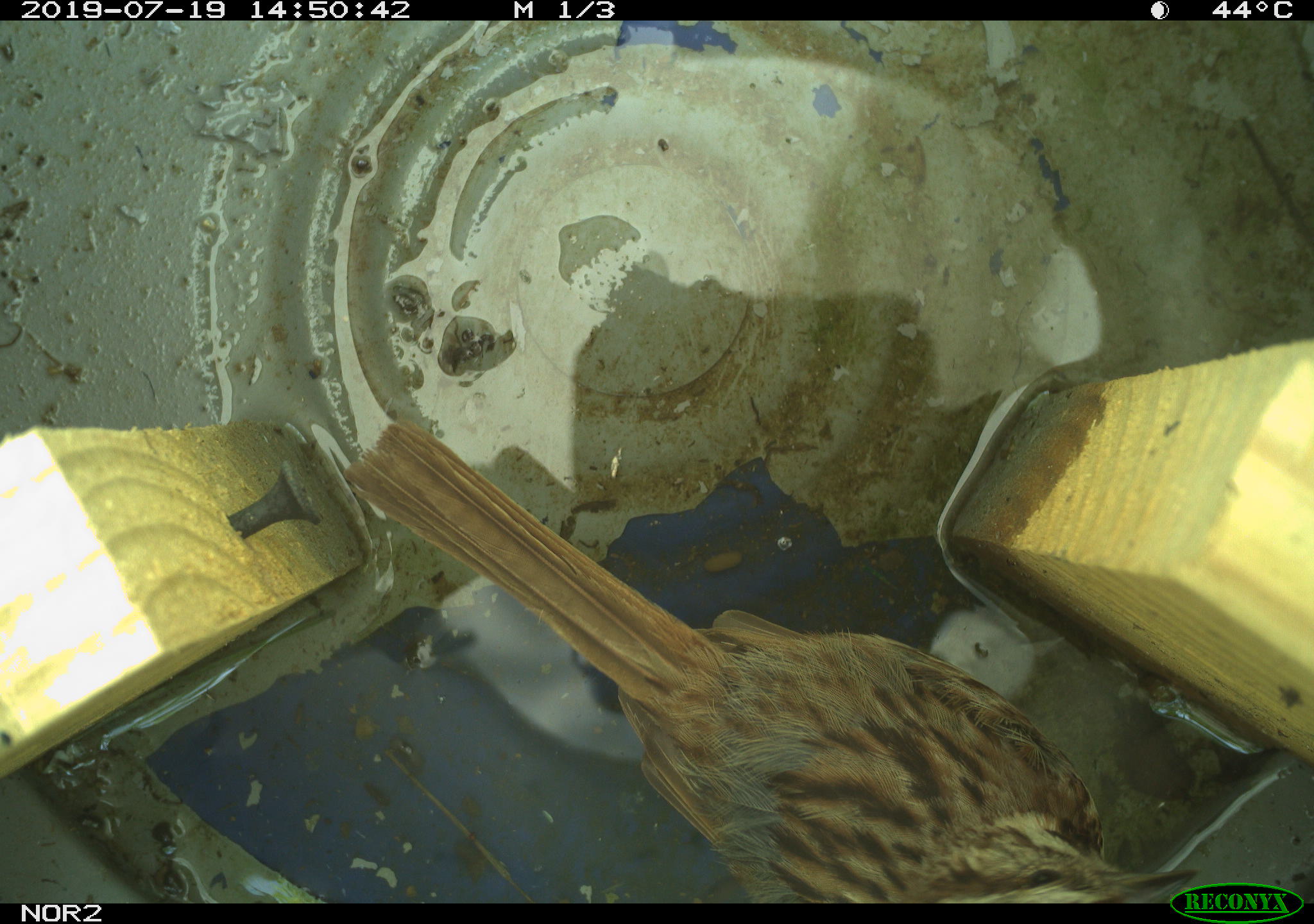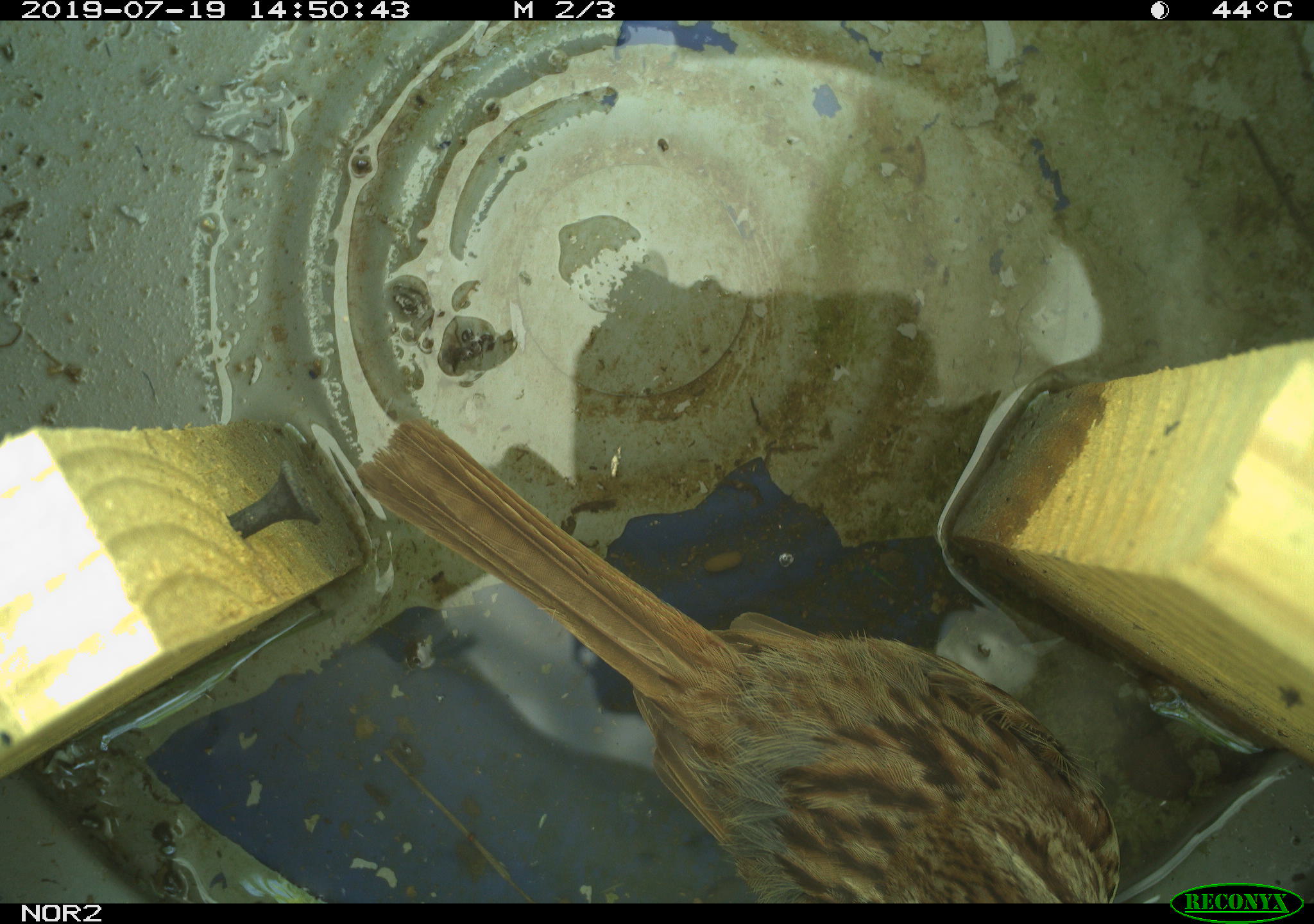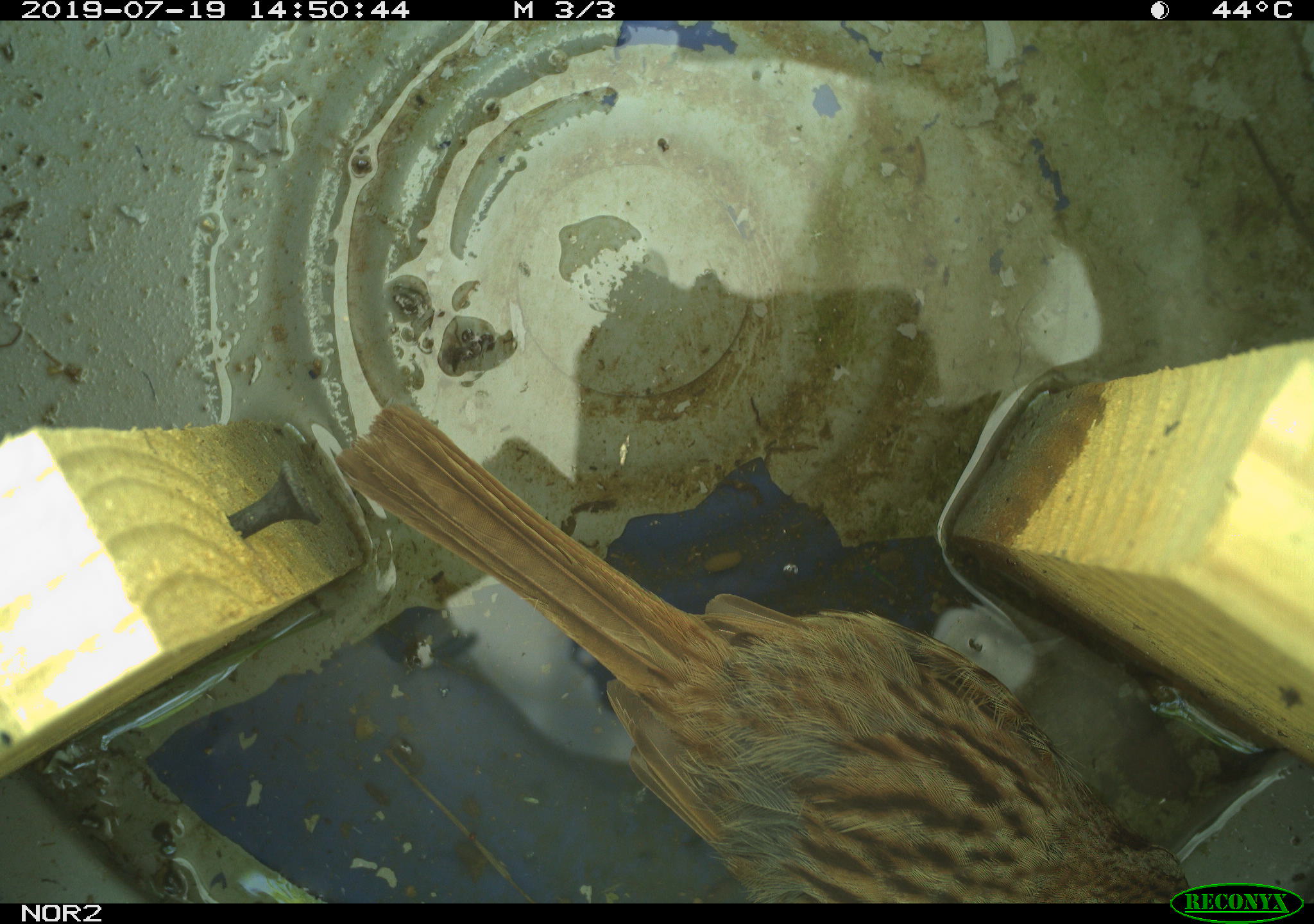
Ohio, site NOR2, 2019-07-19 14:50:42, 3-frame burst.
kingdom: Animalia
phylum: Chordata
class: Aves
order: Passeriformes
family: Passerellidae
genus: Melospiza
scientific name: Melospiza melodia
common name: song sparrow